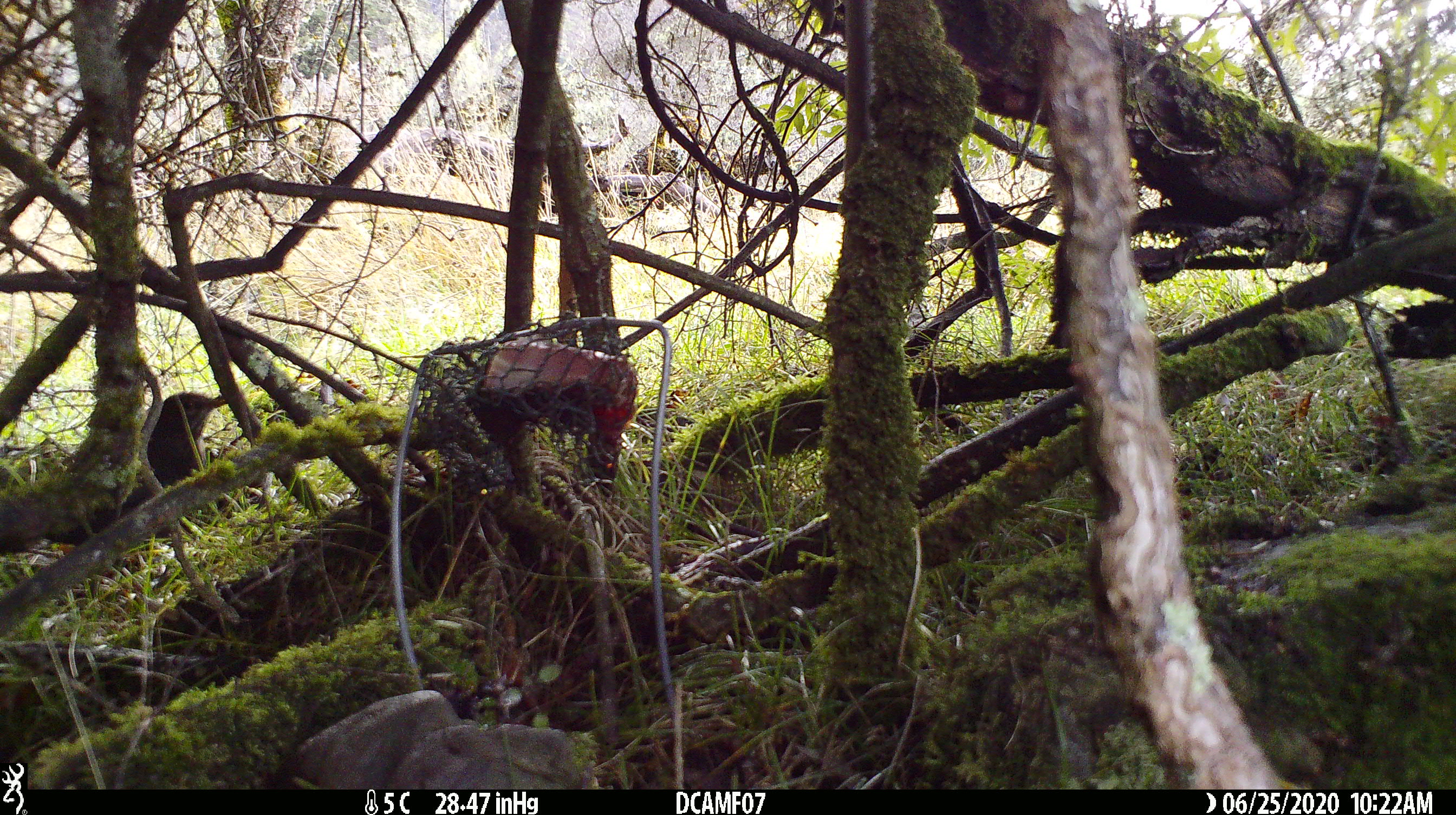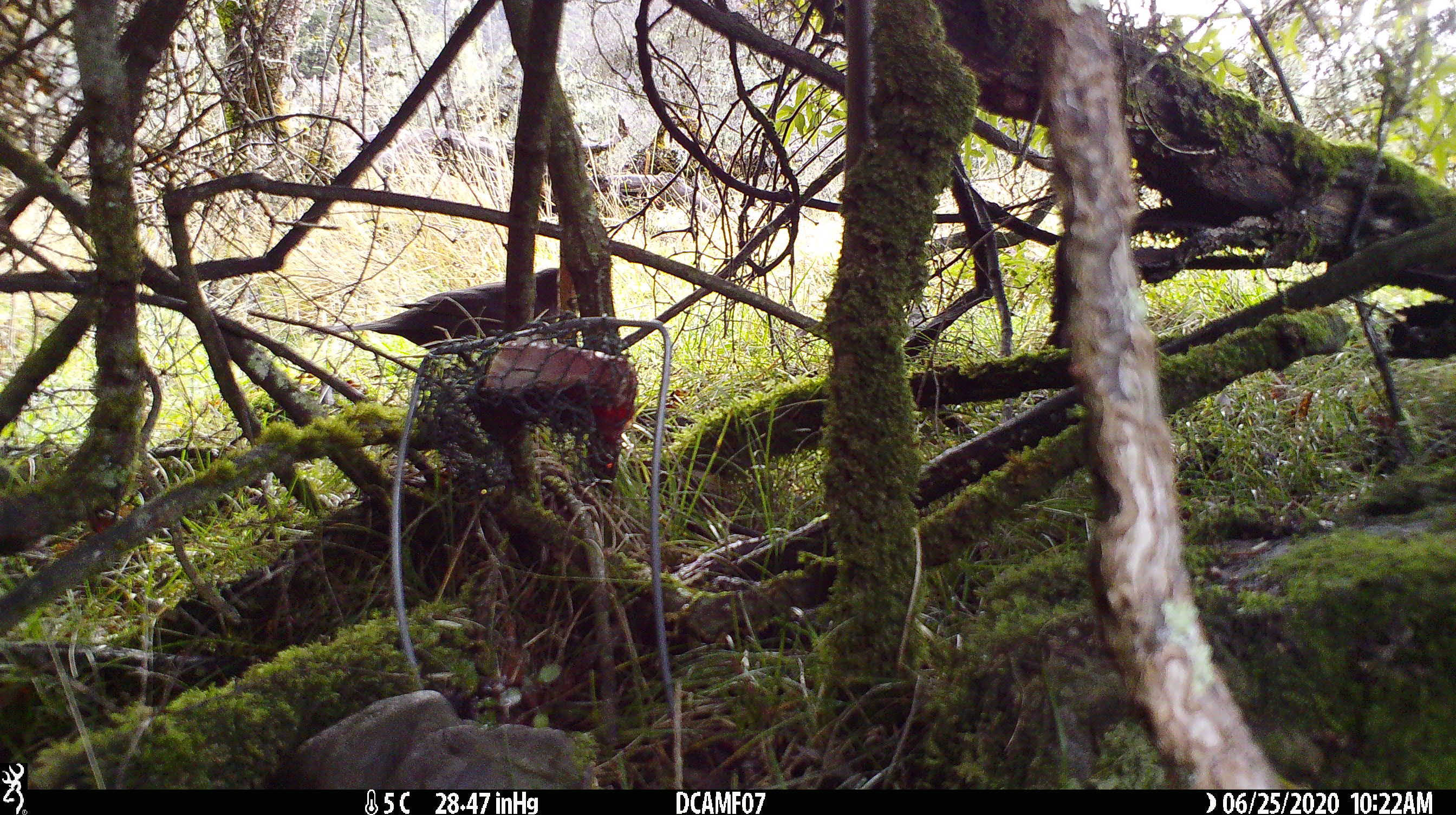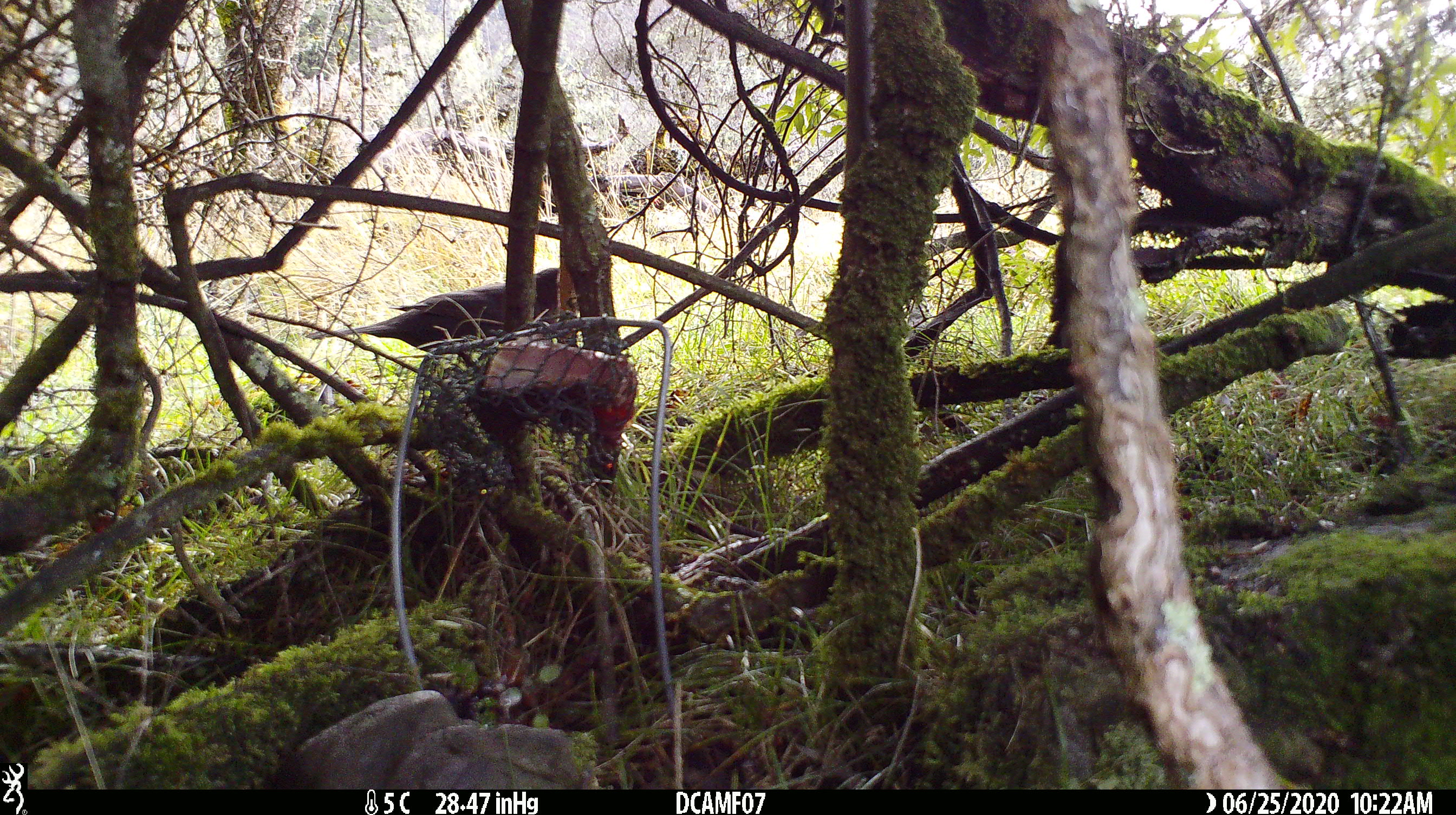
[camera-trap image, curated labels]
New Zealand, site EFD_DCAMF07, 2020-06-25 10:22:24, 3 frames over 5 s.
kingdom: Animalia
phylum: Chordata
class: Aves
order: Passeriformes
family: Turdidae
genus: Turdus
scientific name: Turdus merula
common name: eurasian blackbird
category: blackbird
Blackbird (eurasian blackbird) (Turdus merula).